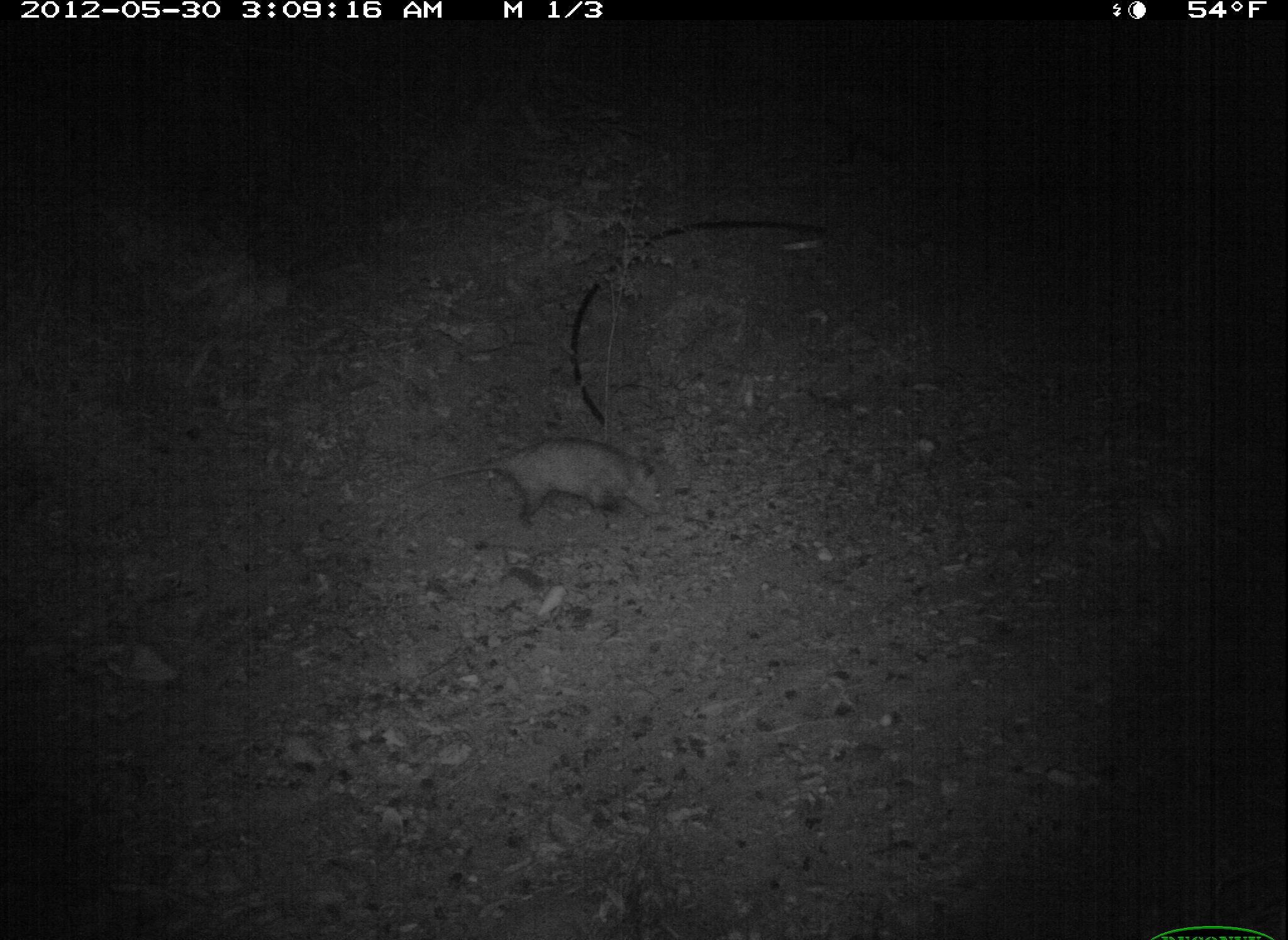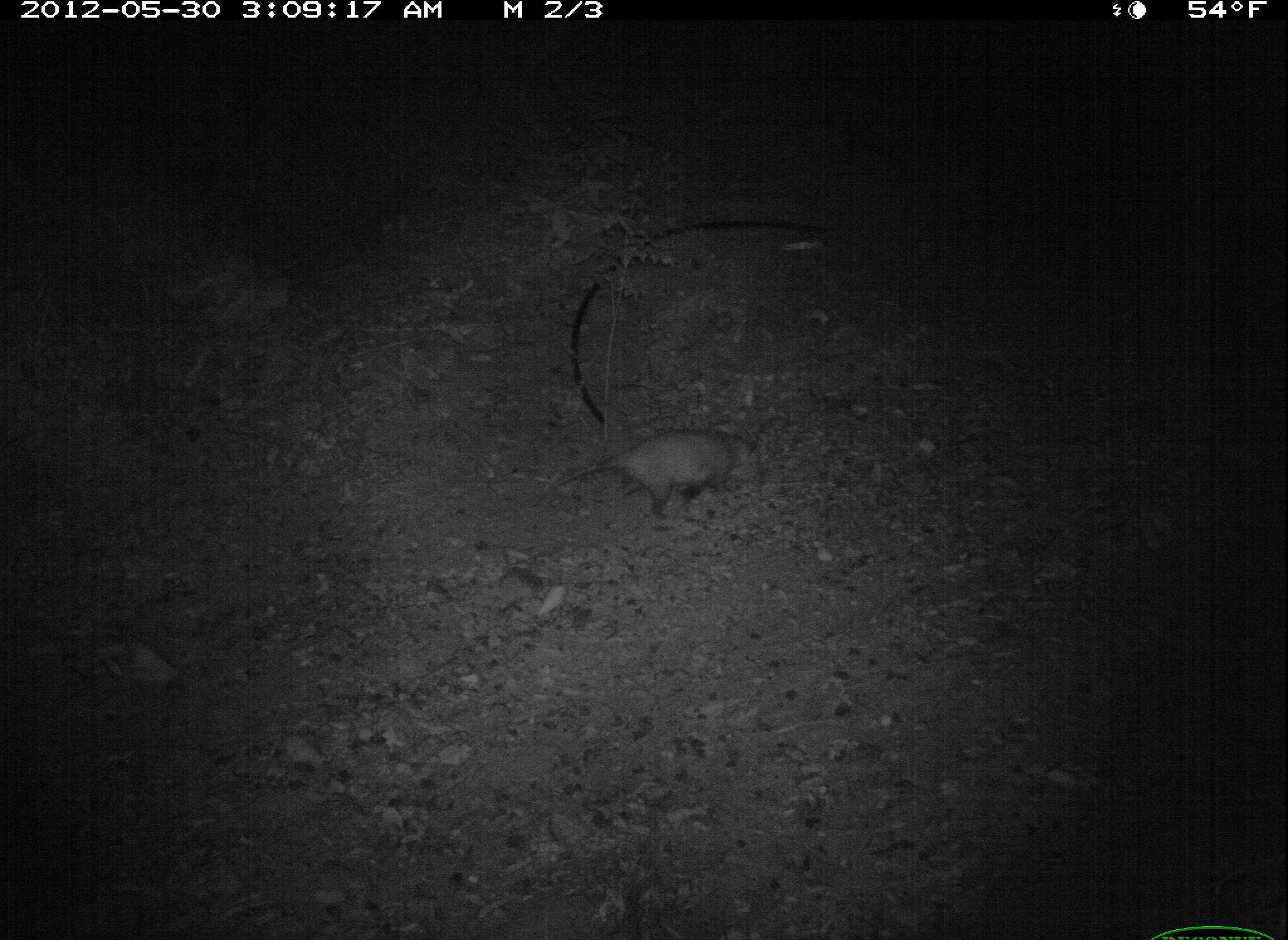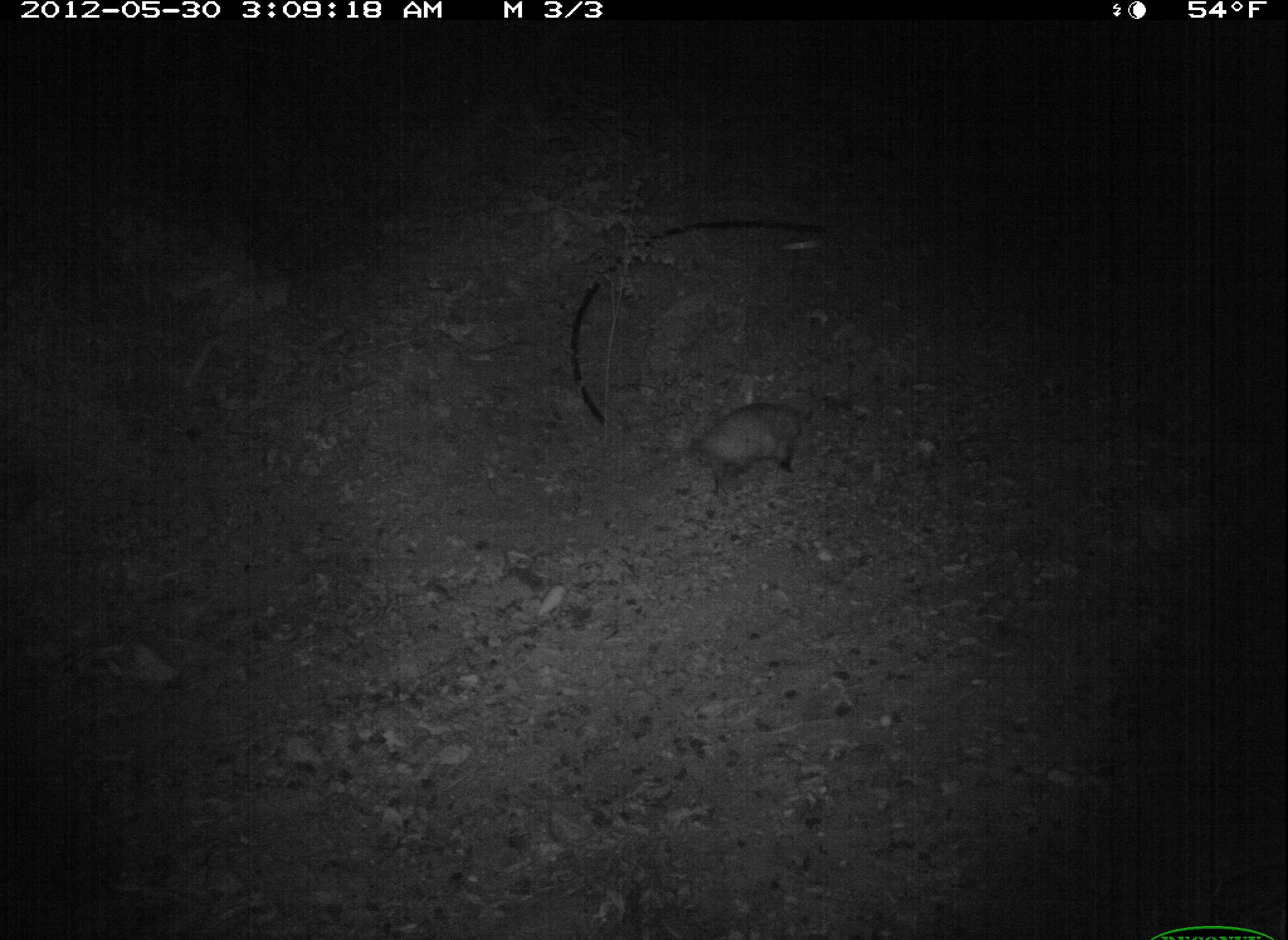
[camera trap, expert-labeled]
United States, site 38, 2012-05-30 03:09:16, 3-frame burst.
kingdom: Animalia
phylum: Chordata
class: Mammalia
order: Didelphimorphia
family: Didelphidae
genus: Didelphis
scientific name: Didelphis virginiana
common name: virginia opossum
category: opossum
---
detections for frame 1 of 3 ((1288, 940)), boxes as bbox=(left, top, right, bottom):
opossum: bbox=(399, 424, 697, 540)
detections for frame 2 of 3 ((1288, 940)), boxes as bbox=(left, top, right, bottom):
opossum: bbox=(544, 427, 766, 523)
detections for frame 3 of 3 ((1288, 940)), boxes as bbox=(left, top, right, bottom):
opossum: bbox=(643, 396, 840, 499)